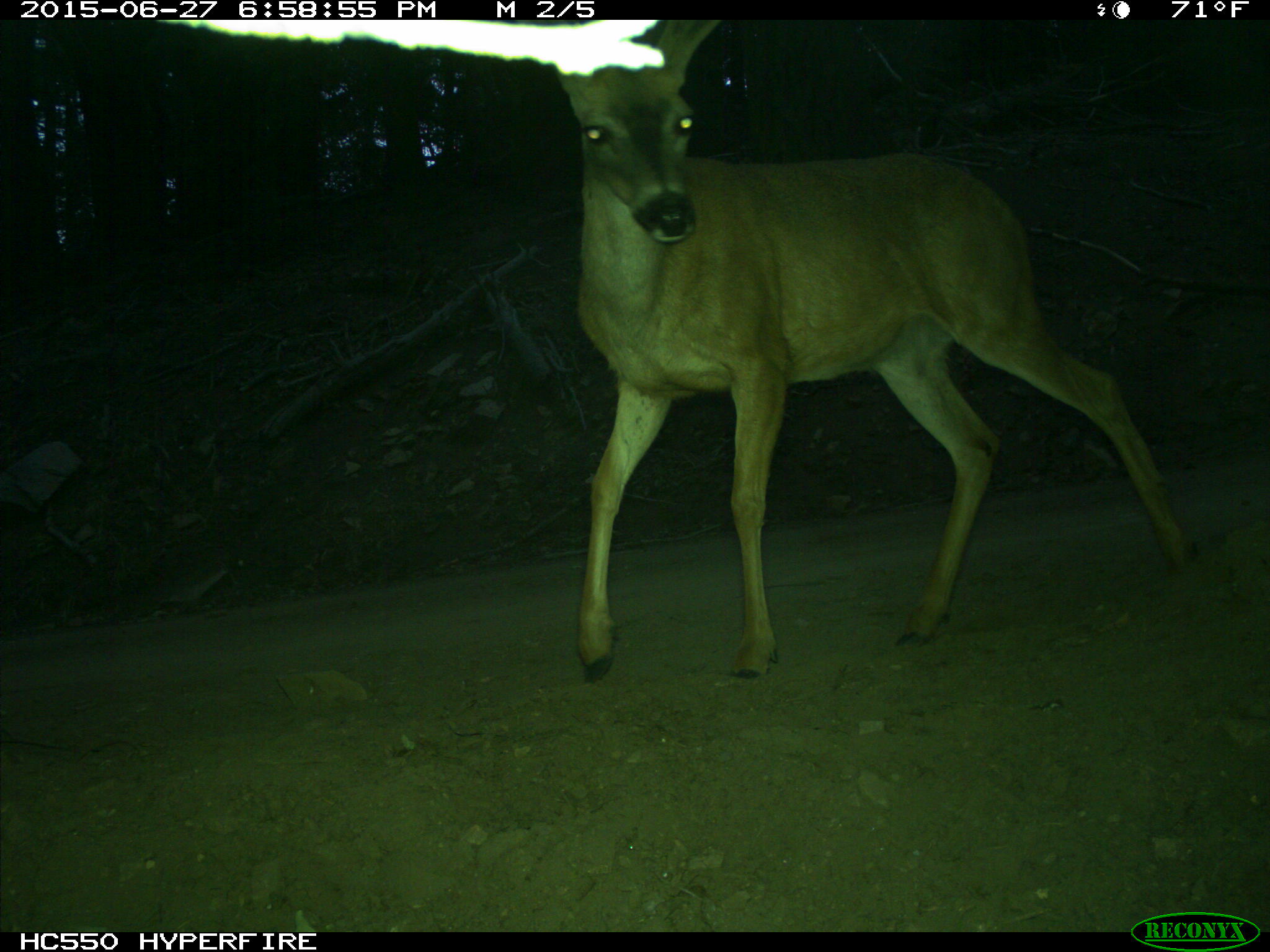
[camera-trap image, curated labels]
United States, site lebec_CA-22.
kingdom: Animalia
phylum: Chordata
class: Mammalia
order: Artiodactyla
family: Cervidae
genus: Odocoileus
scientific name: Odocoileus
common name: deer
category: unidentified deer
Unidentified deer (deer) (Odocoileus).